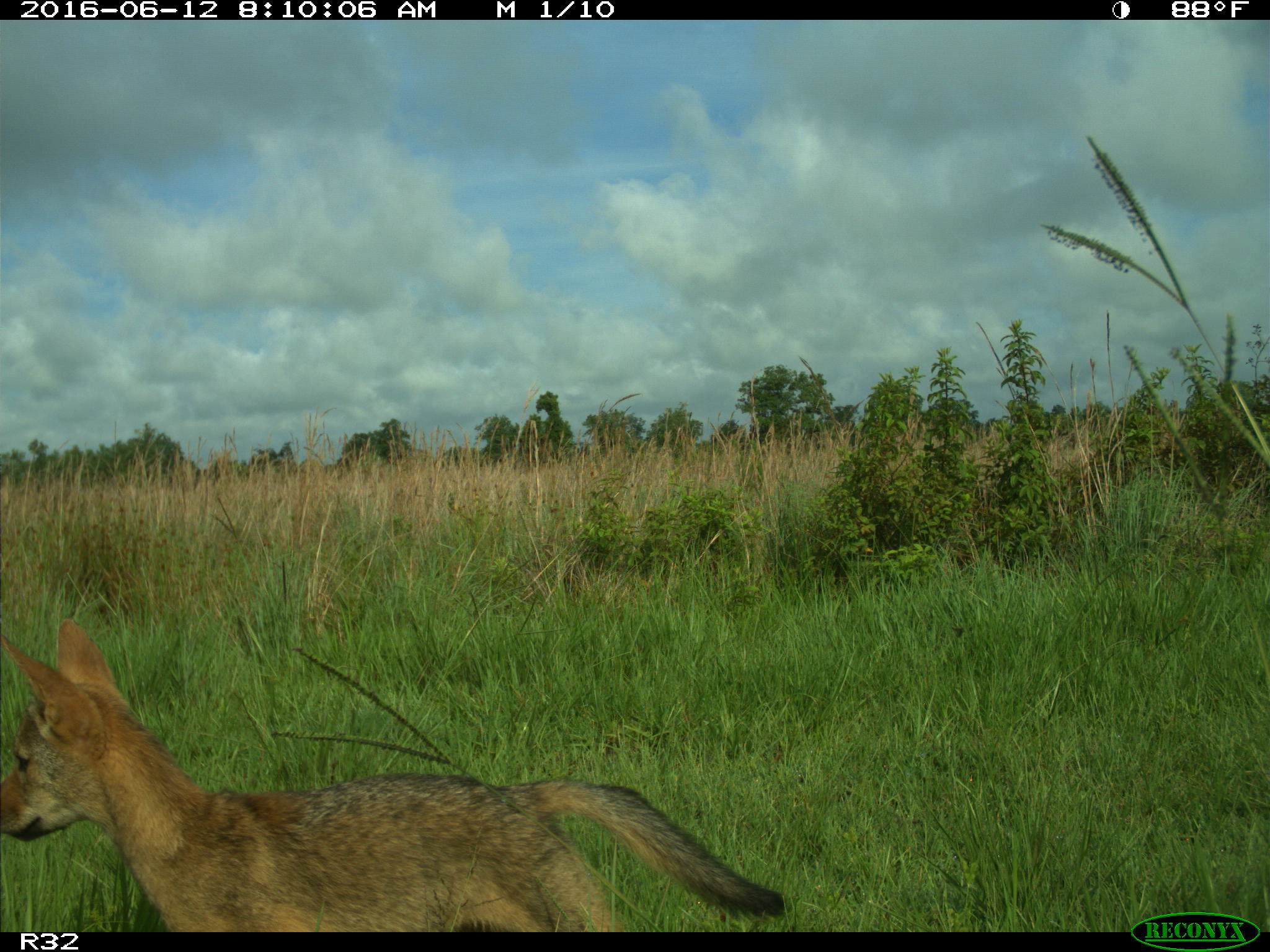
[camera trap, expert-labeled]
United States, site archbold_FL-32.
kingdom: Animalia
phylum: Chordata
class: Mammalia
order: Carnivora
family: Canidae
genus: Canis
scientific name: Canis latrans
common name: coyote